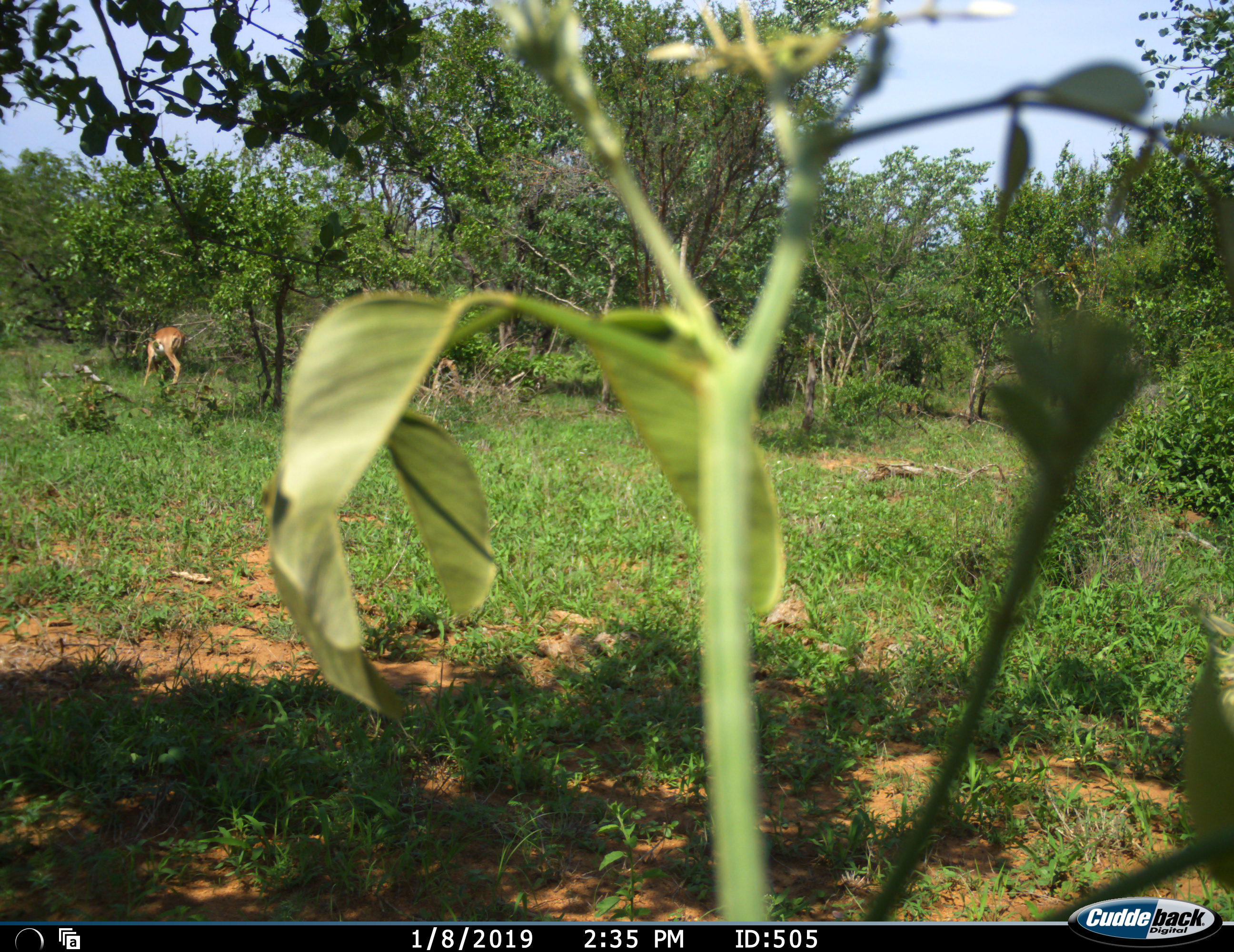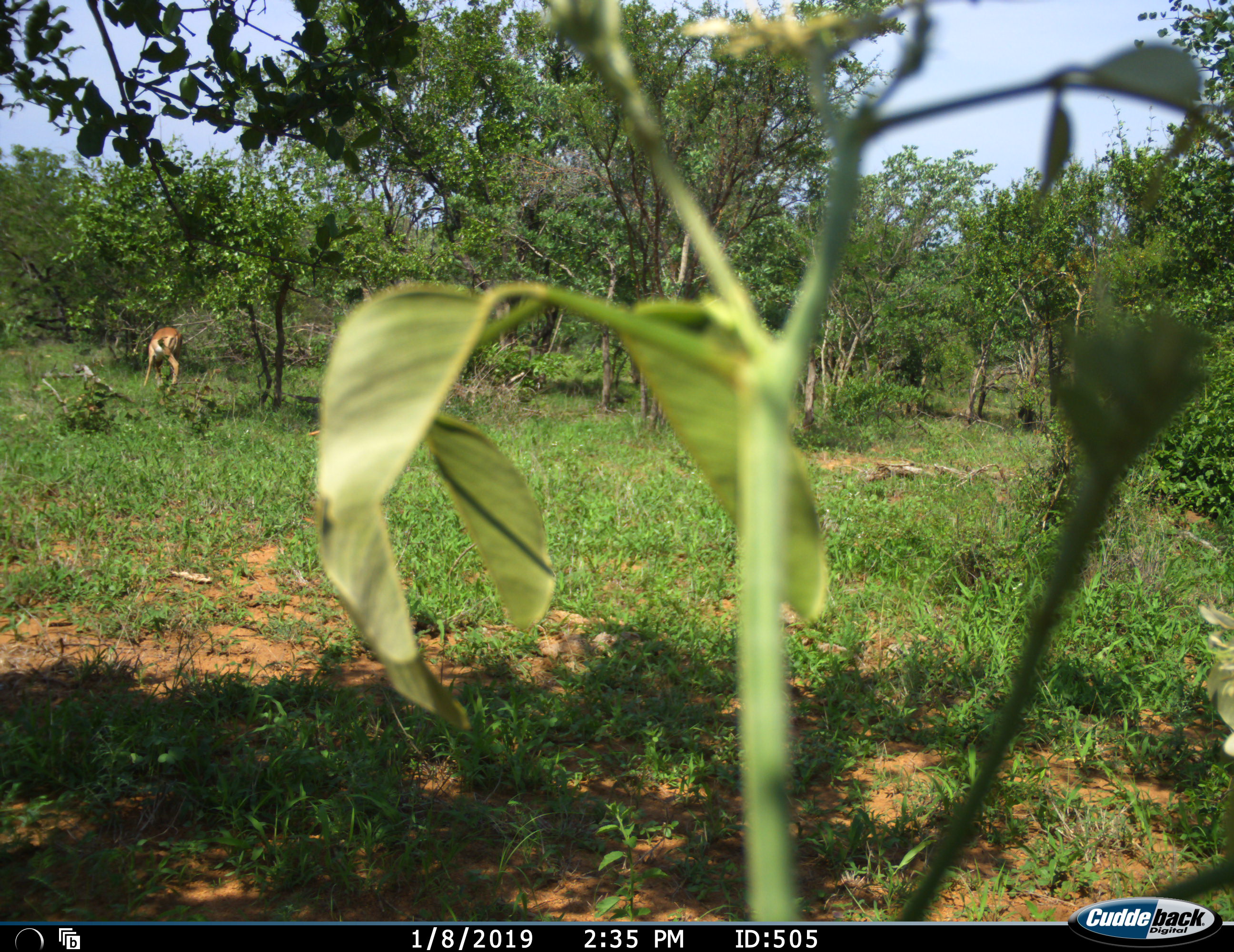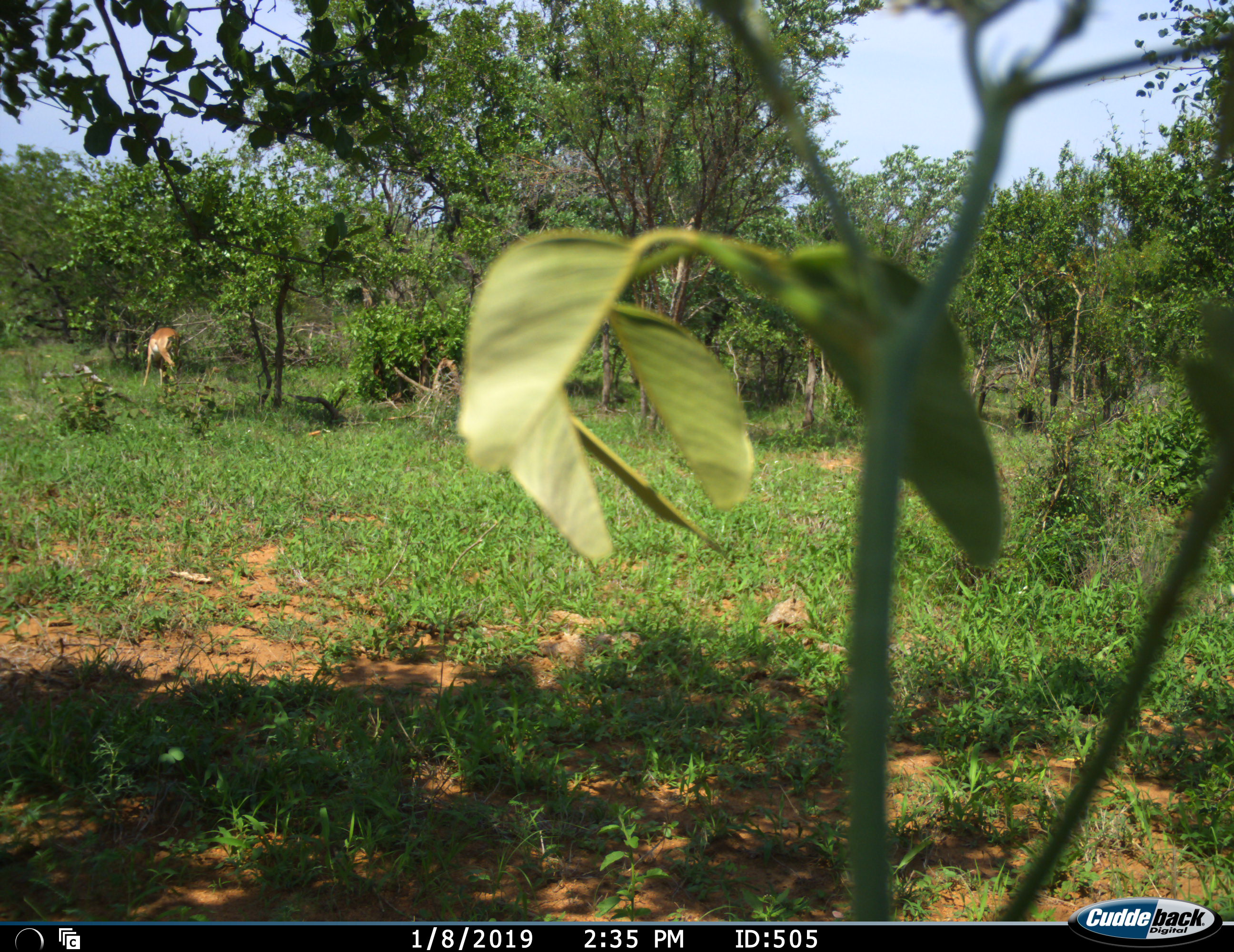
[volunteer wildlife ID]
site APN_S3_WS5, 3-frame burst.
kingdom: Animalia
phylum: Chordata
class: Mammalia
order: Artiodactyla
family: Bovidae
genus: Aepyceros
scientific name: Aepyceros melampus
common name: impala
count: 1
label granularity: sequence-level